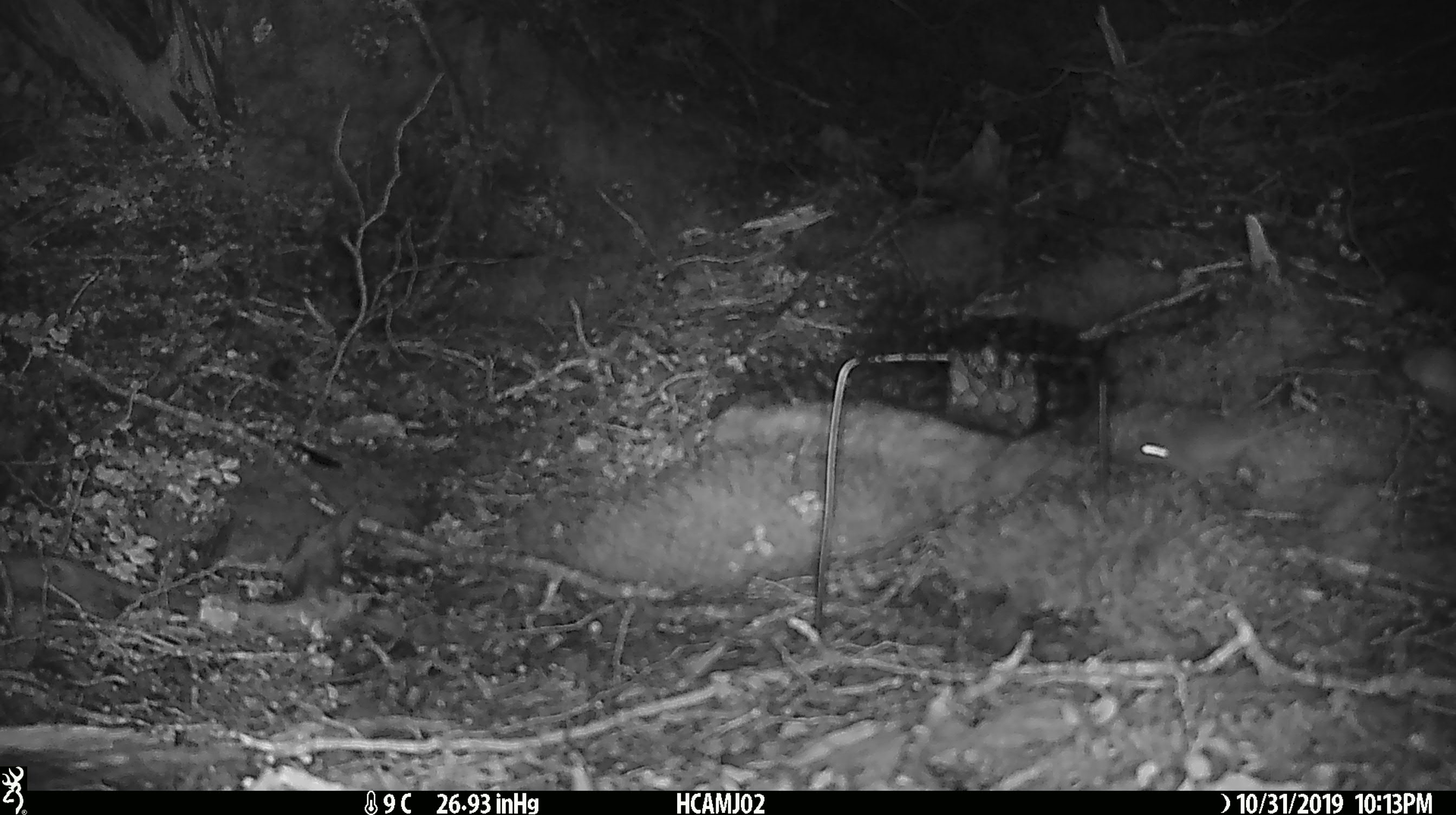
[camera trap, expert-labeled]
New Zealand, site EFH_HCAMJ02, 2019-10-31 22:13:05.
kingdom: Animalia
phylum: Chordata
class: Mammalia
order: Rodentia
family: Muridae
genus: Mus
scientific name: Mus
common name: mouse